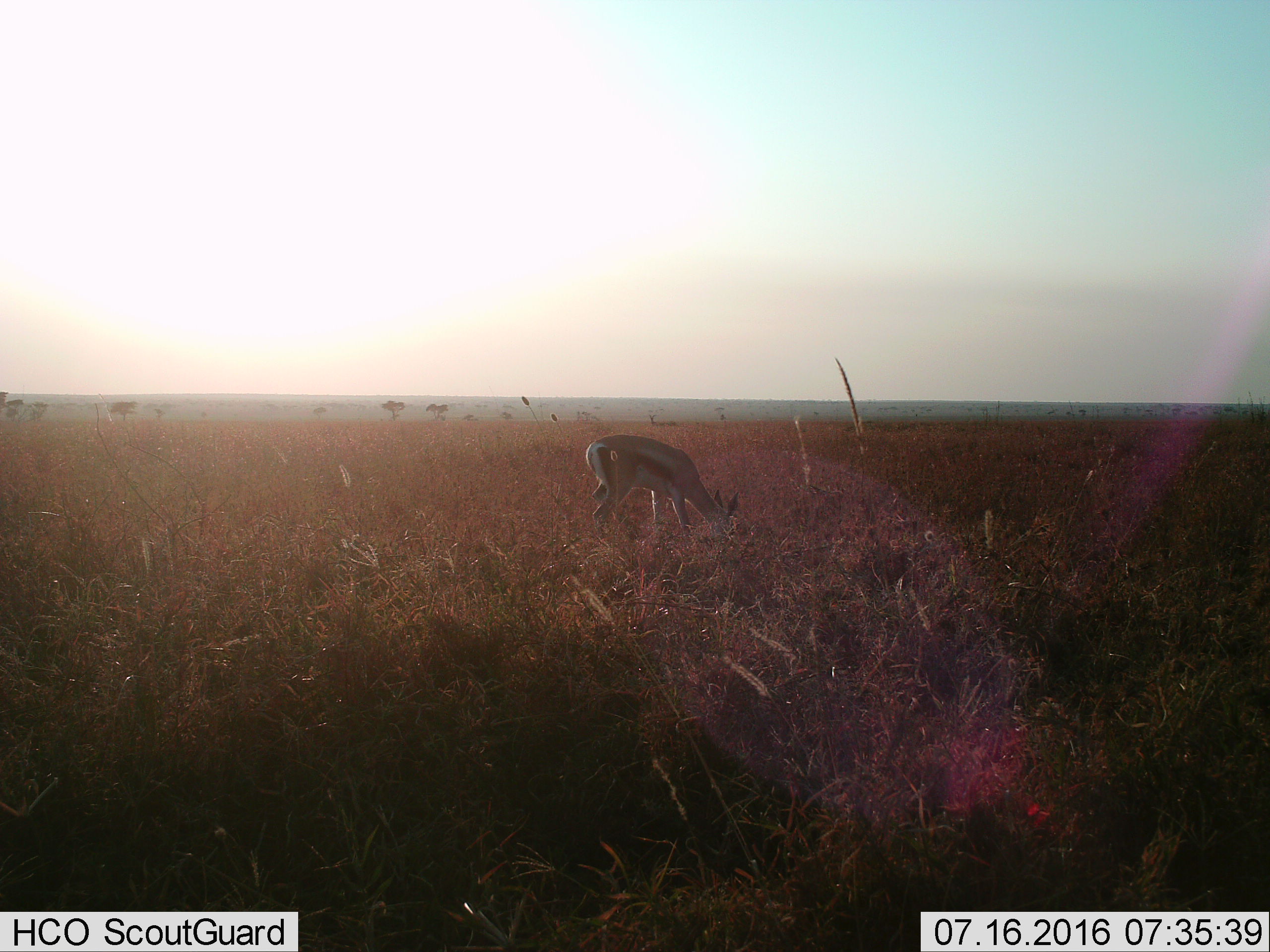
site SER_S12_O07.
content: unidentified animal